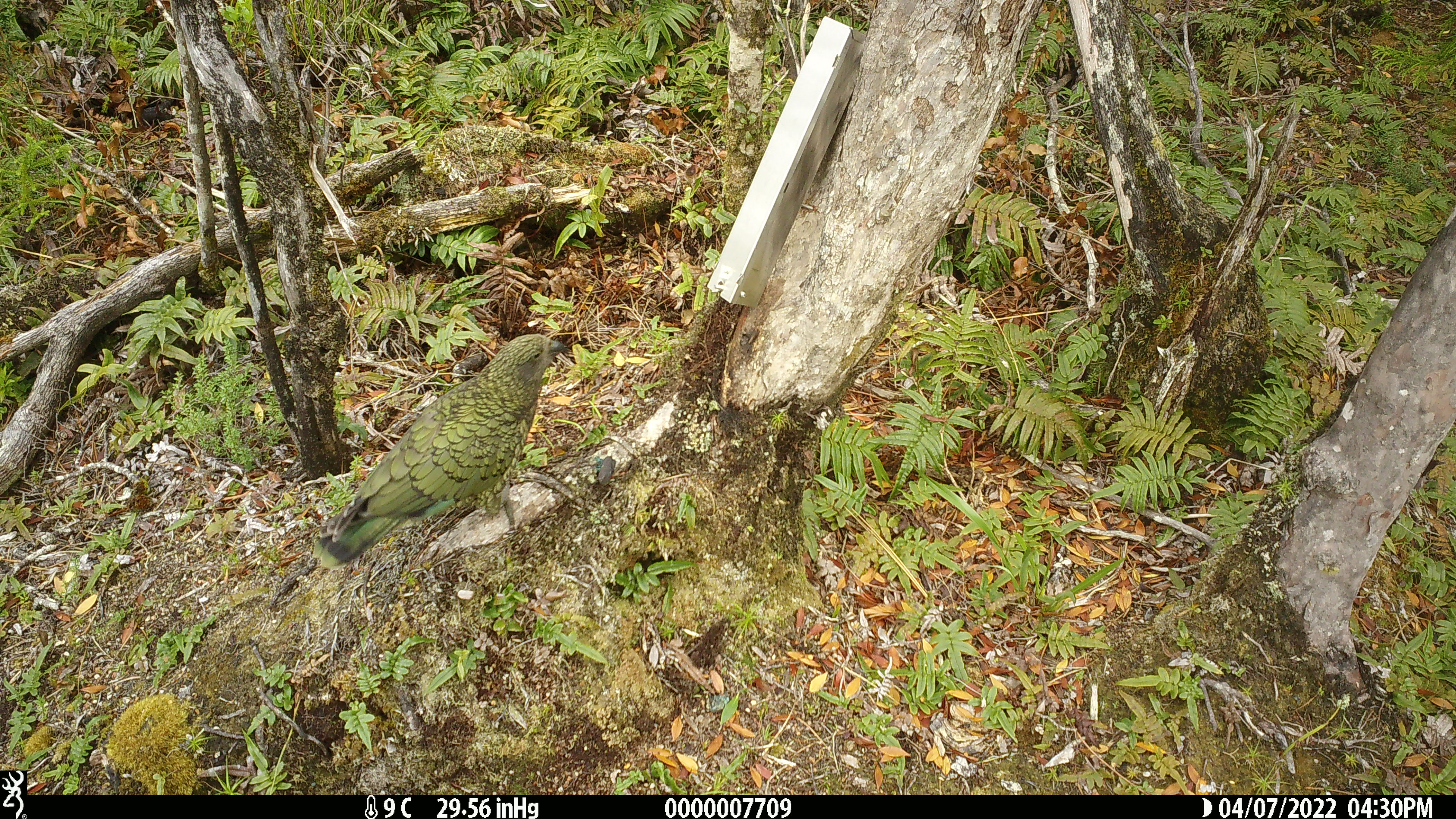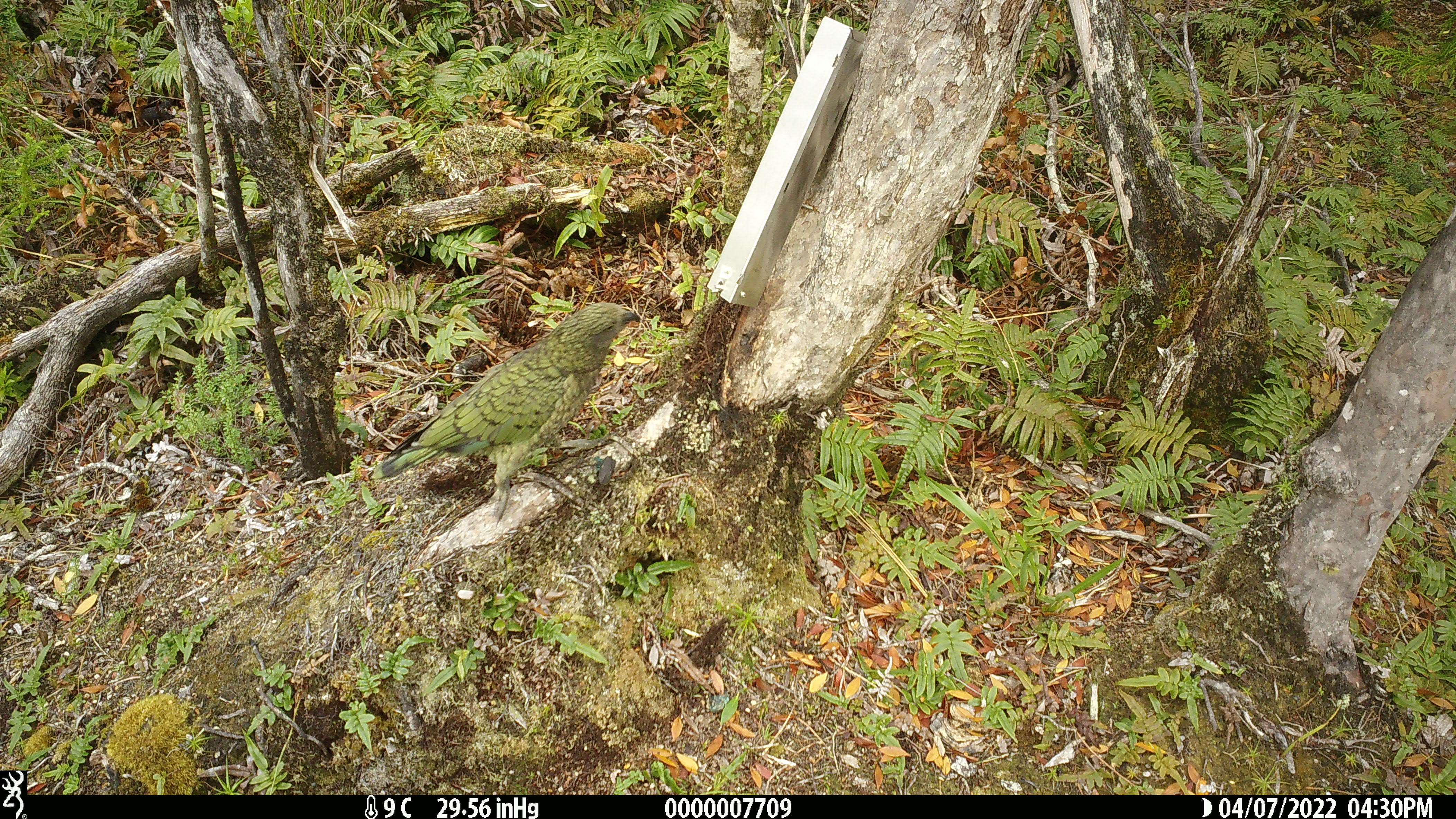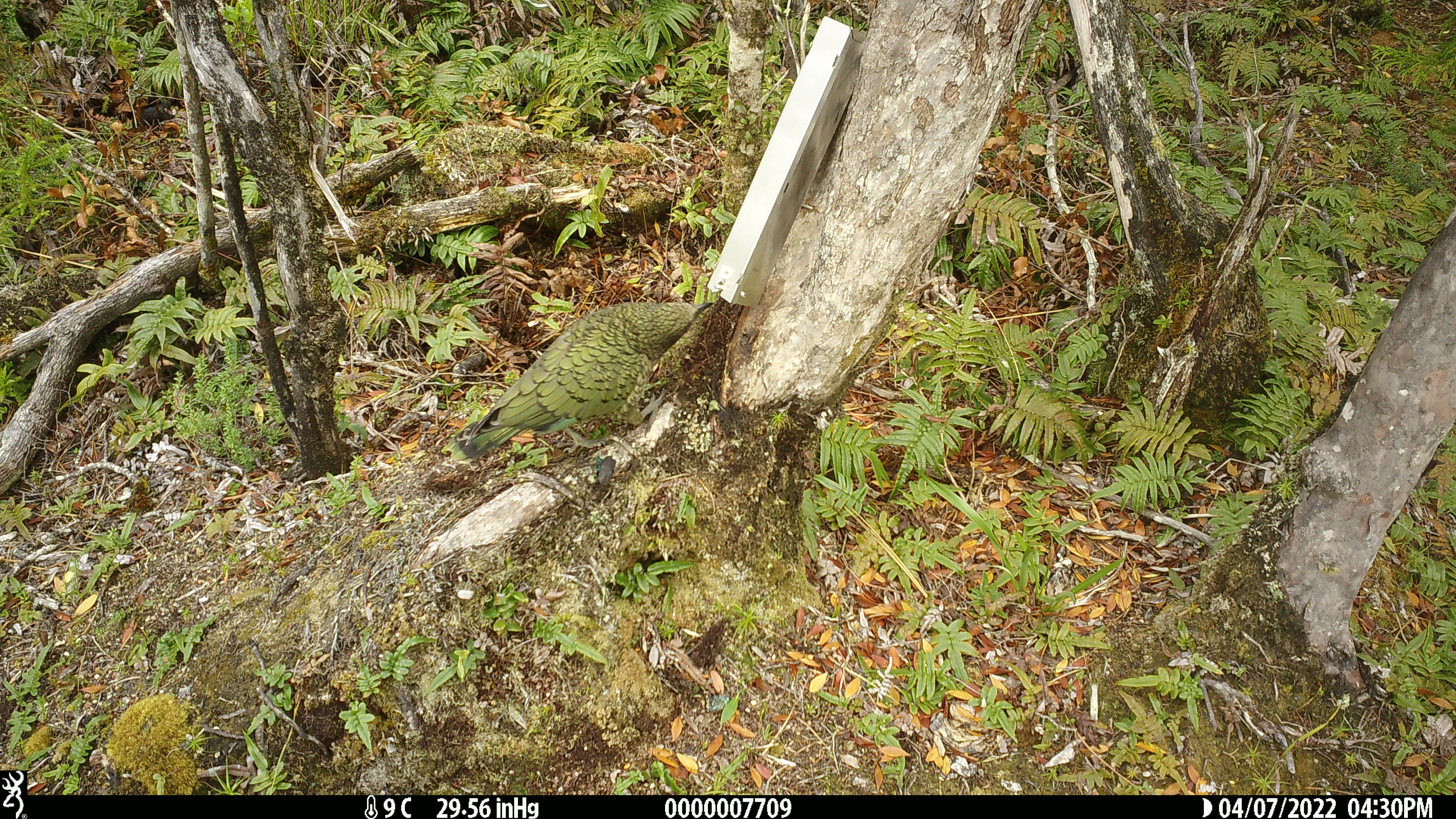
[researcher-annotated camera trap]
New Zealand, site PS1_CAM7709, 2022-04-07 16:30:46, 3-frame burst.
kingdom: Animalia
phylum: Chordata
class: Aves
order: Psittaciformes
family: Strigopidae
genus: Nestor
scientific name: Nestor notabilis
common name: kea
Kea (Nestor notabilis).